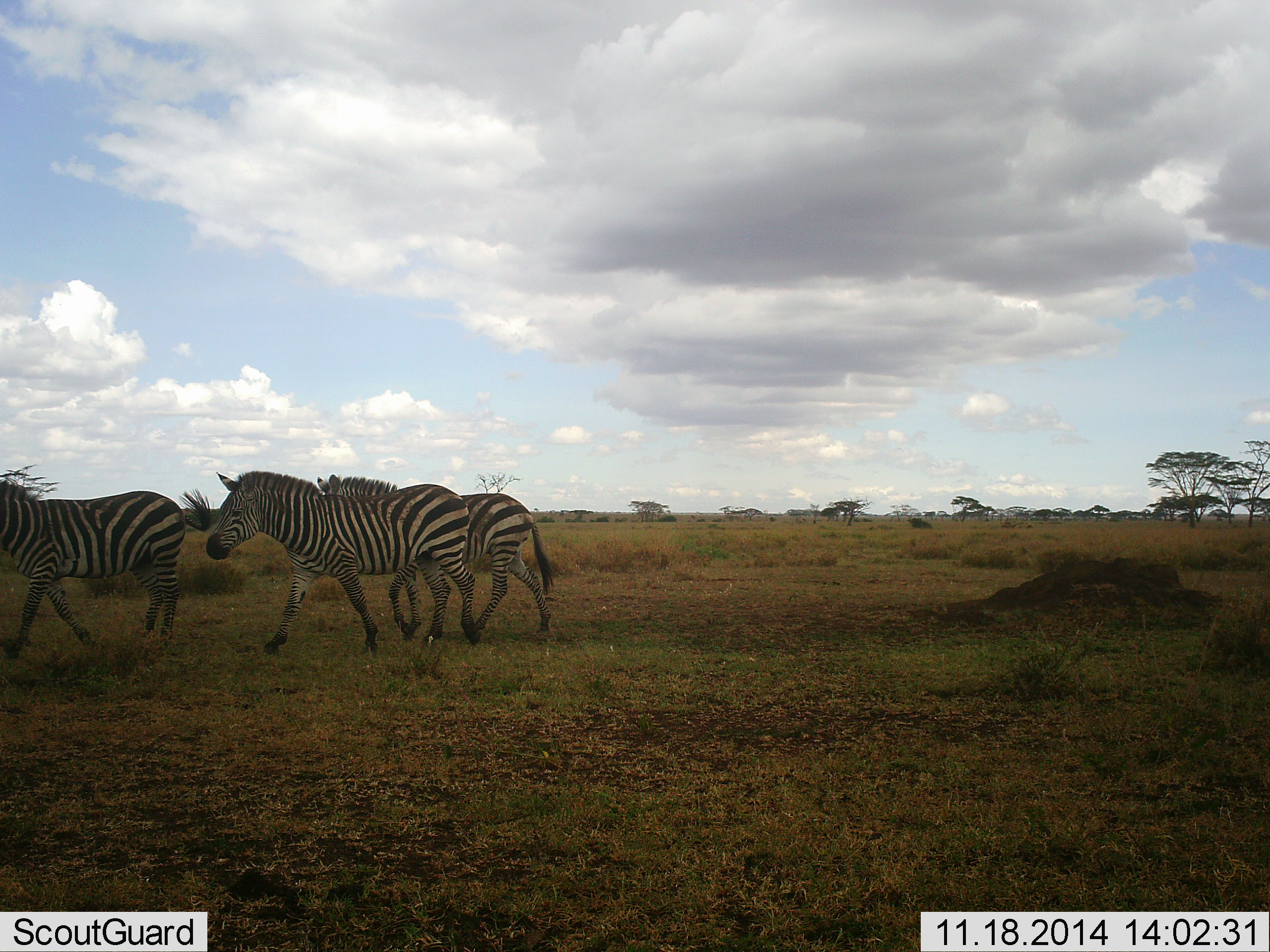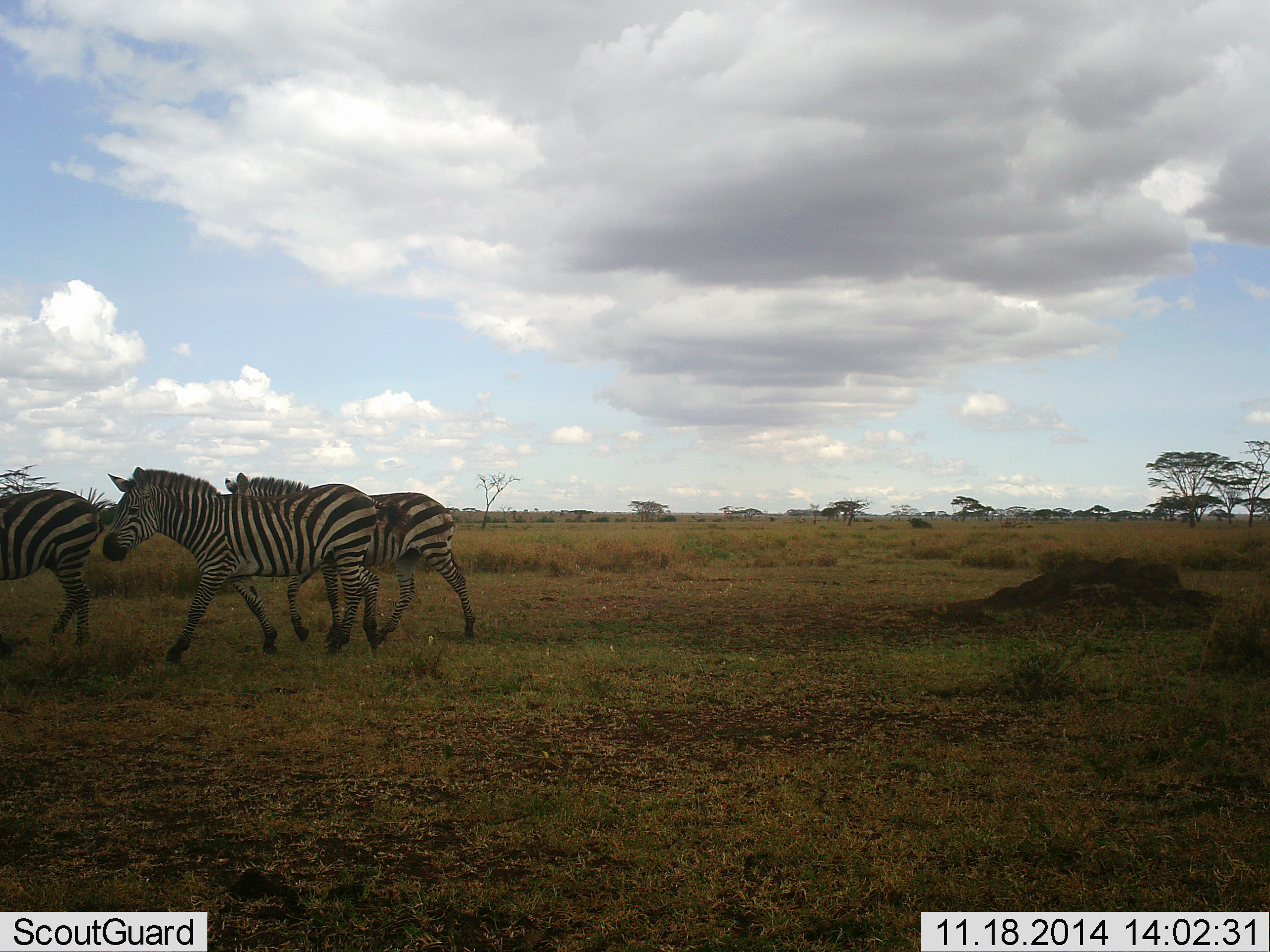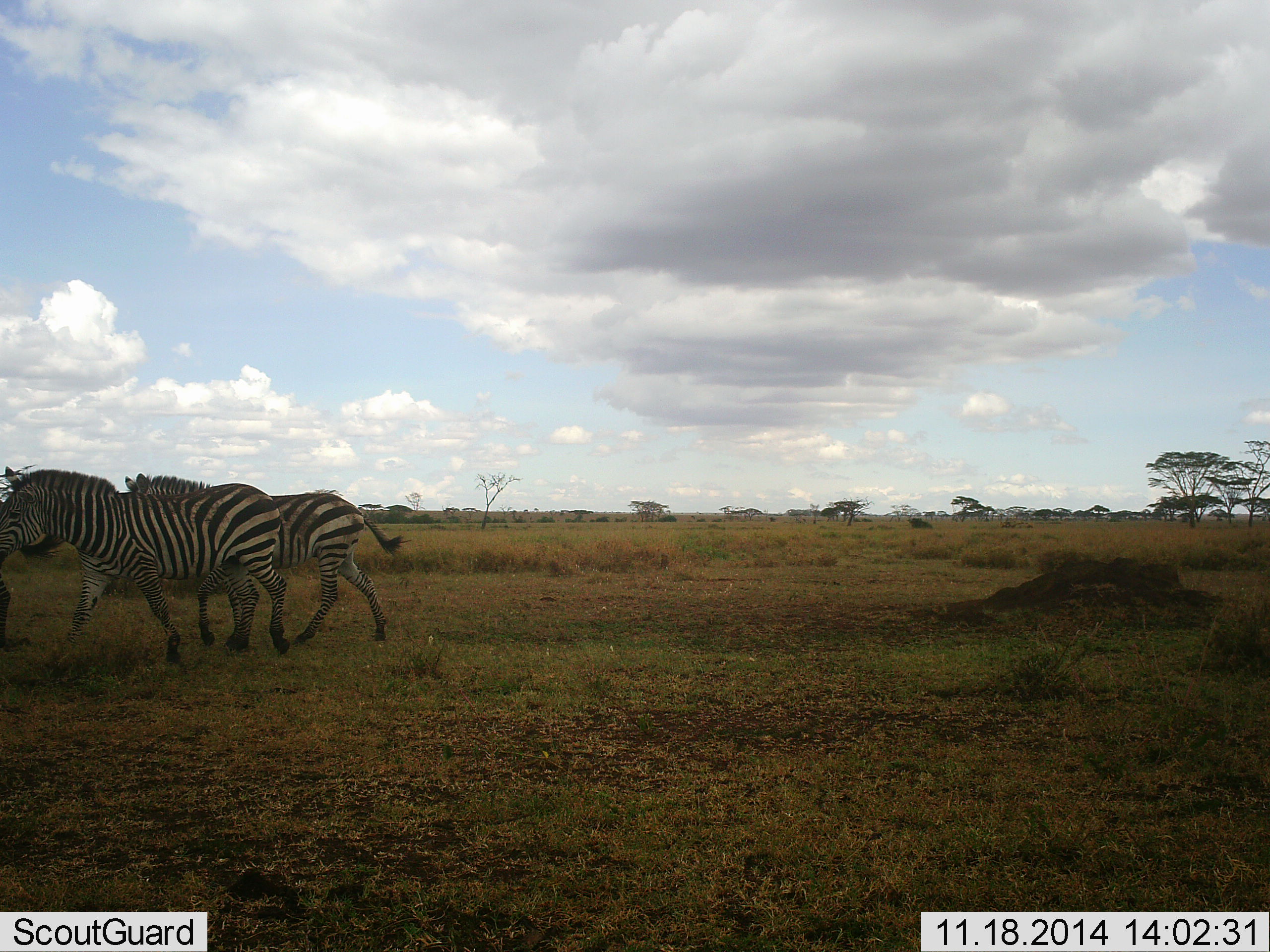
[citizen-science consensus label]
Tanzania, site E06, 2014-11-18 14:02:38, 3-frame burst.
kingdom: Animalia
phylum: Chordata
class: Mammalia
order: Perissodactyla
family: Equidae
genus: Equus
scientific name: Equus quagga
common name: plains zebra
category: zebra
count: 3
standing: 10%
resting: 0%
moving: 100%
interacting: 0%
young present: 0%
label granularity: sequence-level